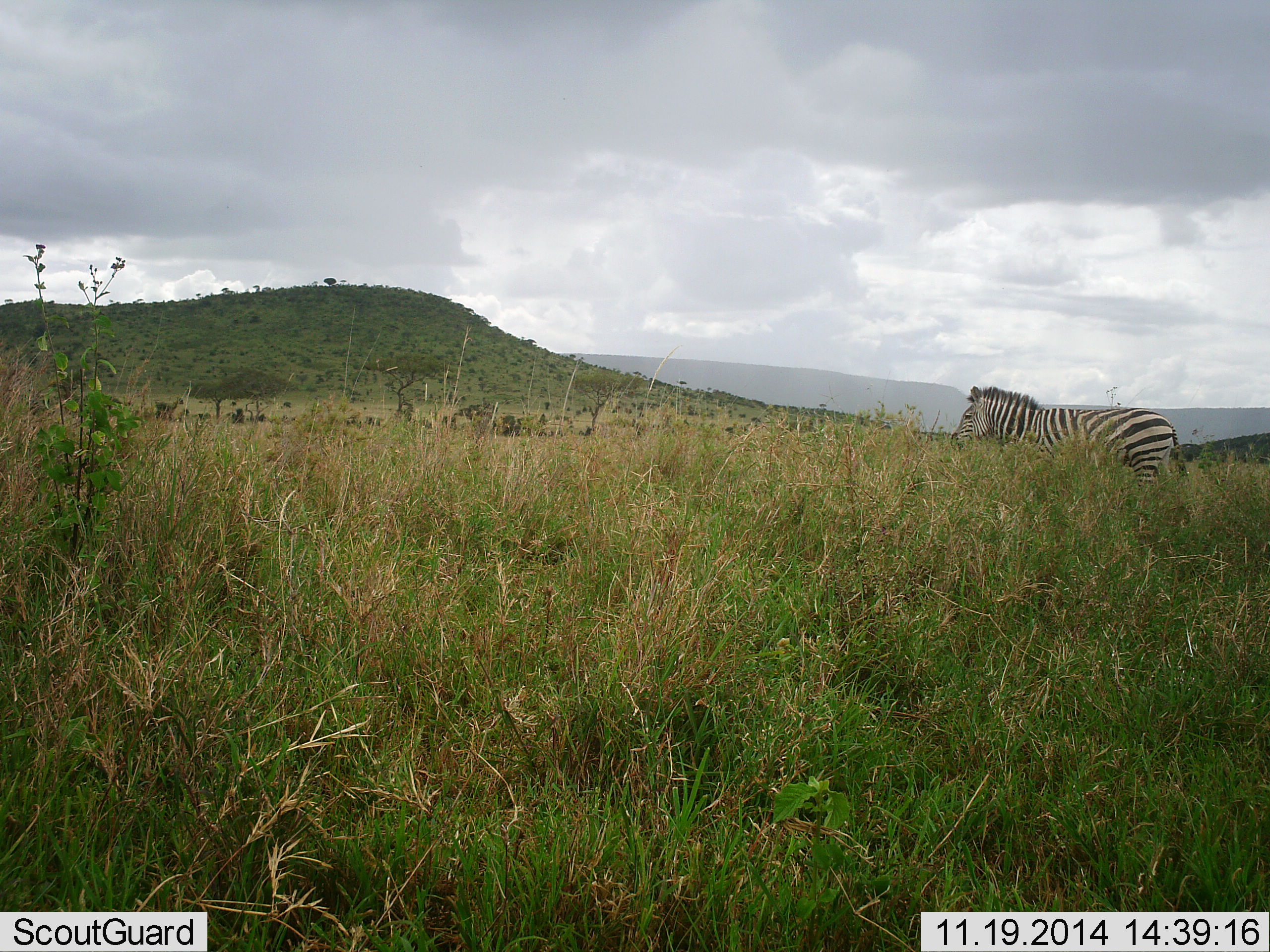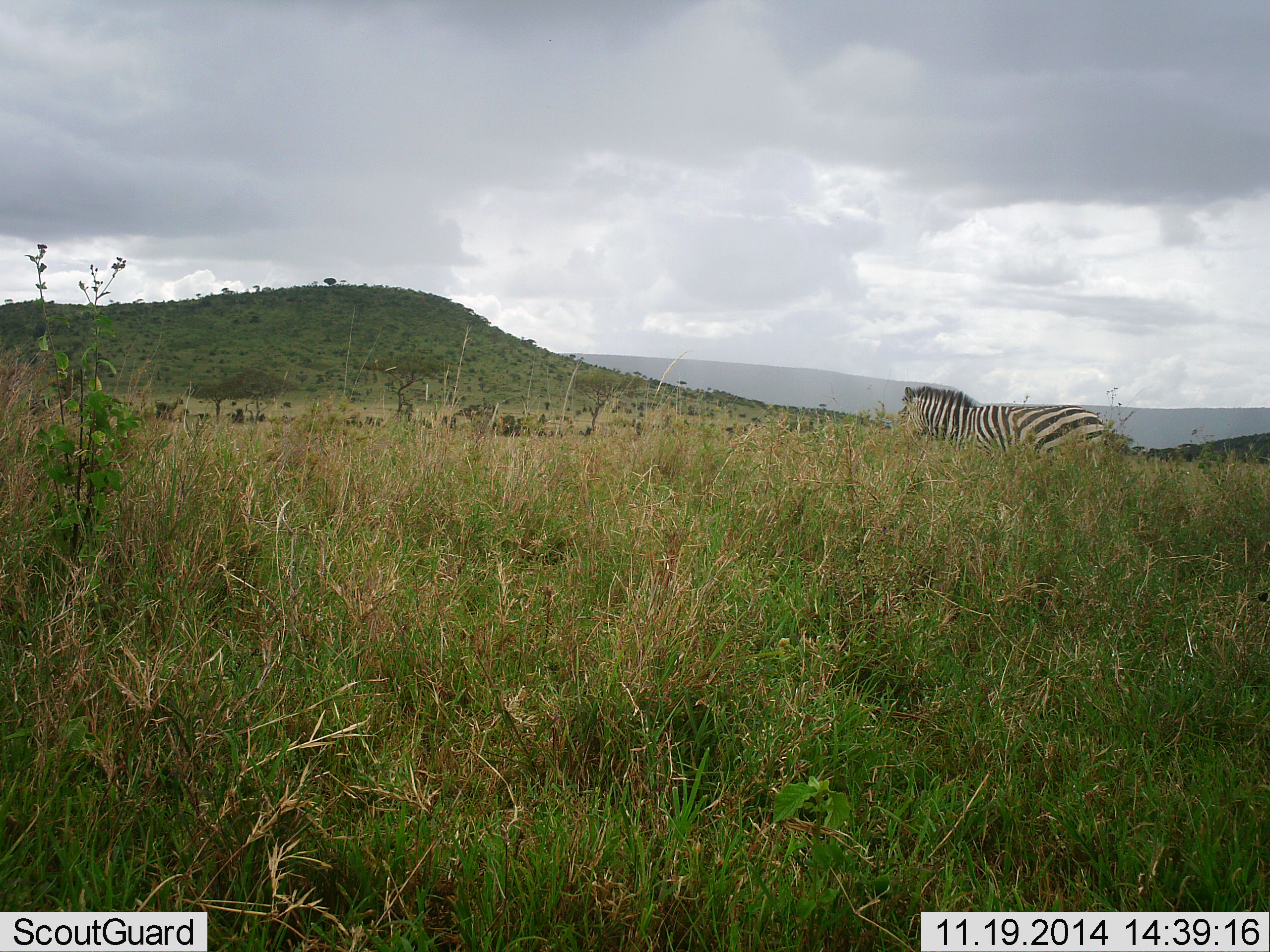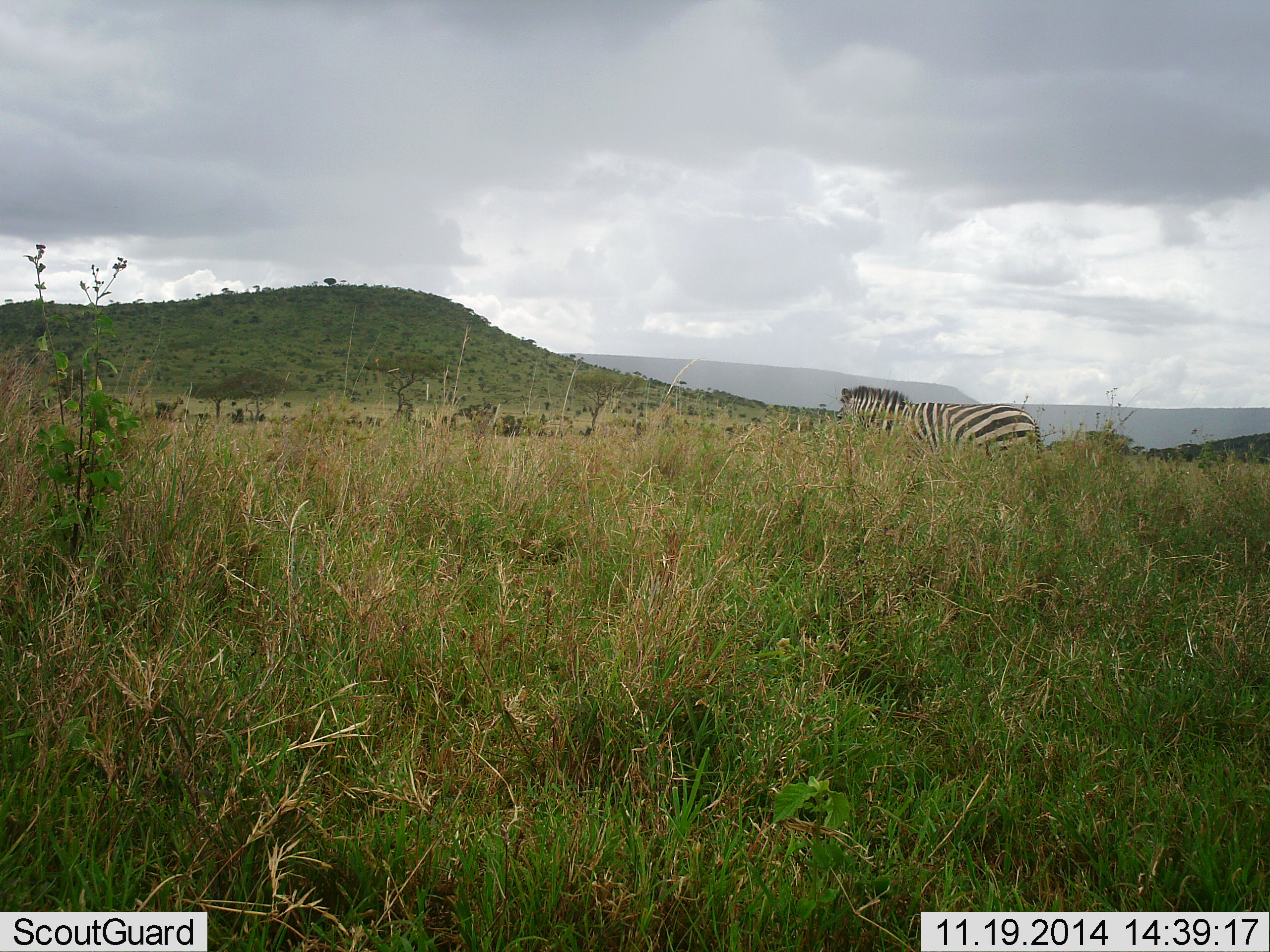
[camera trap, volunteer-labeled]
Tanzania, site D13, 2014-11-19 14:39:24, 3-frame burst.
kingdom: Animalia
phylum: Chordata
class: Mammalia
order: Perissodactyla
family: Equidae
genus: Equus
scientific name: Equus quagga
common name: plains zebra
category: zebra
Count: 1.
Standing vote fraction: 10%.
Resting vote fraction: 0%.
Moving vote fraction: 90%.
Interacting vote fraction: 0%.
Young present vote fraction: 0%.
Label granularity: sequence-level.